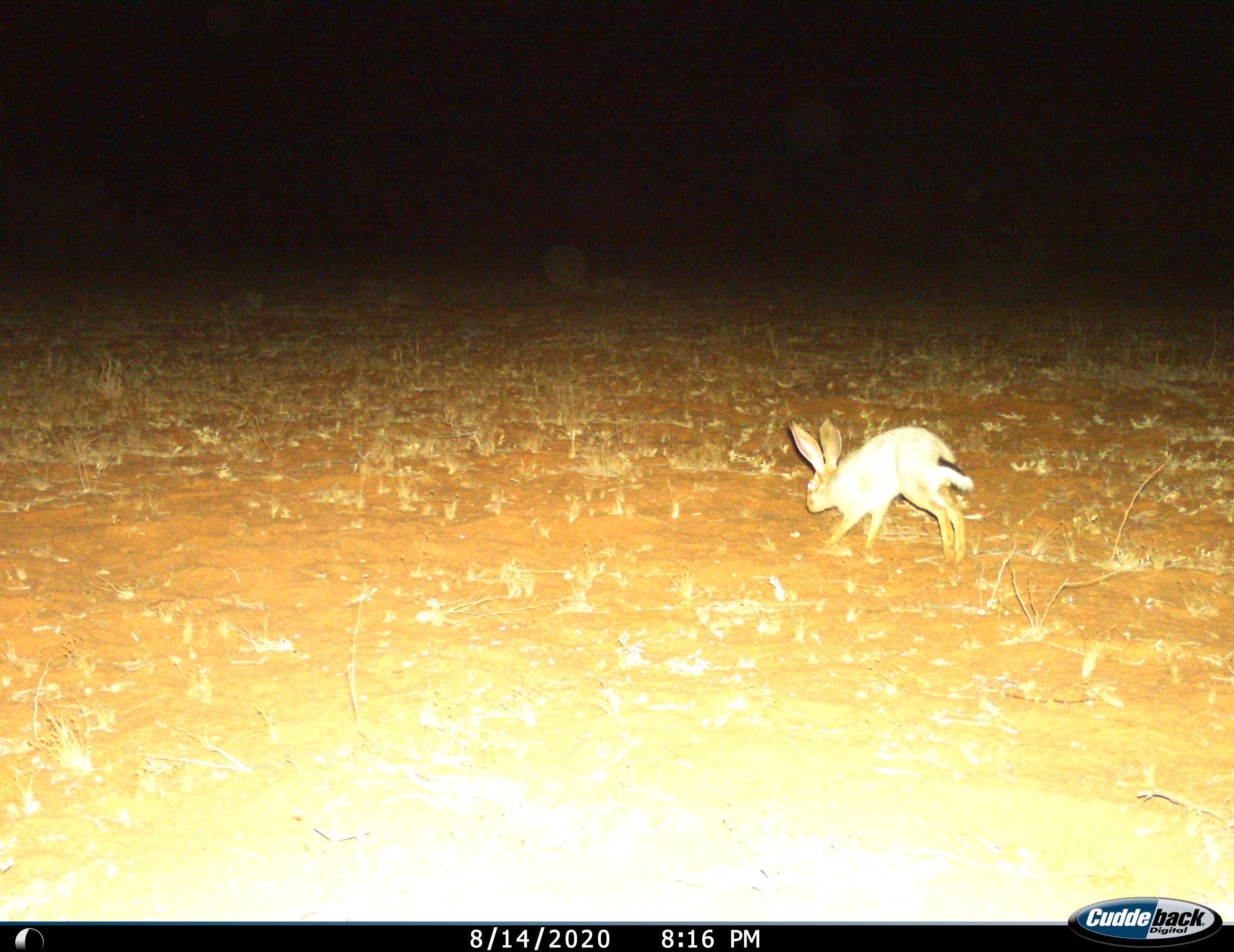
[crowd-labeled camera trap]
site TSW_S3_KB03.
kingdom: Animalia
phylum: Chordata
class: Mammalia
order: Lagomorpha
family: Leporidae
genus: Lepus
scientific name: Lepus capensis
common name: cape hare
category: harecape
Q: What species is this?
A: Harecape (cape hare) (Lepus capensis).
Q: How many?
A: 1.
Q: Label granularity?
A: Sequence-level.